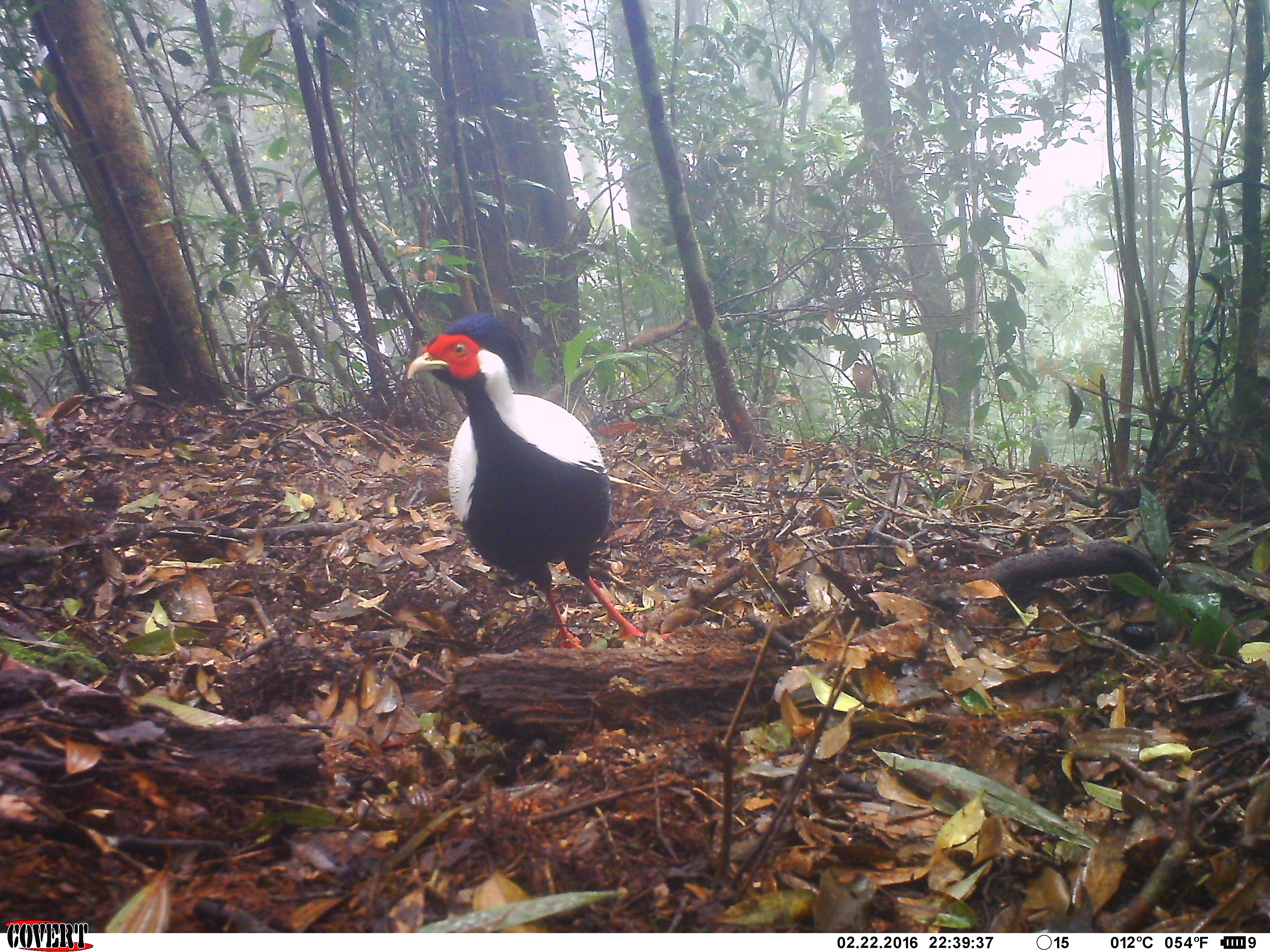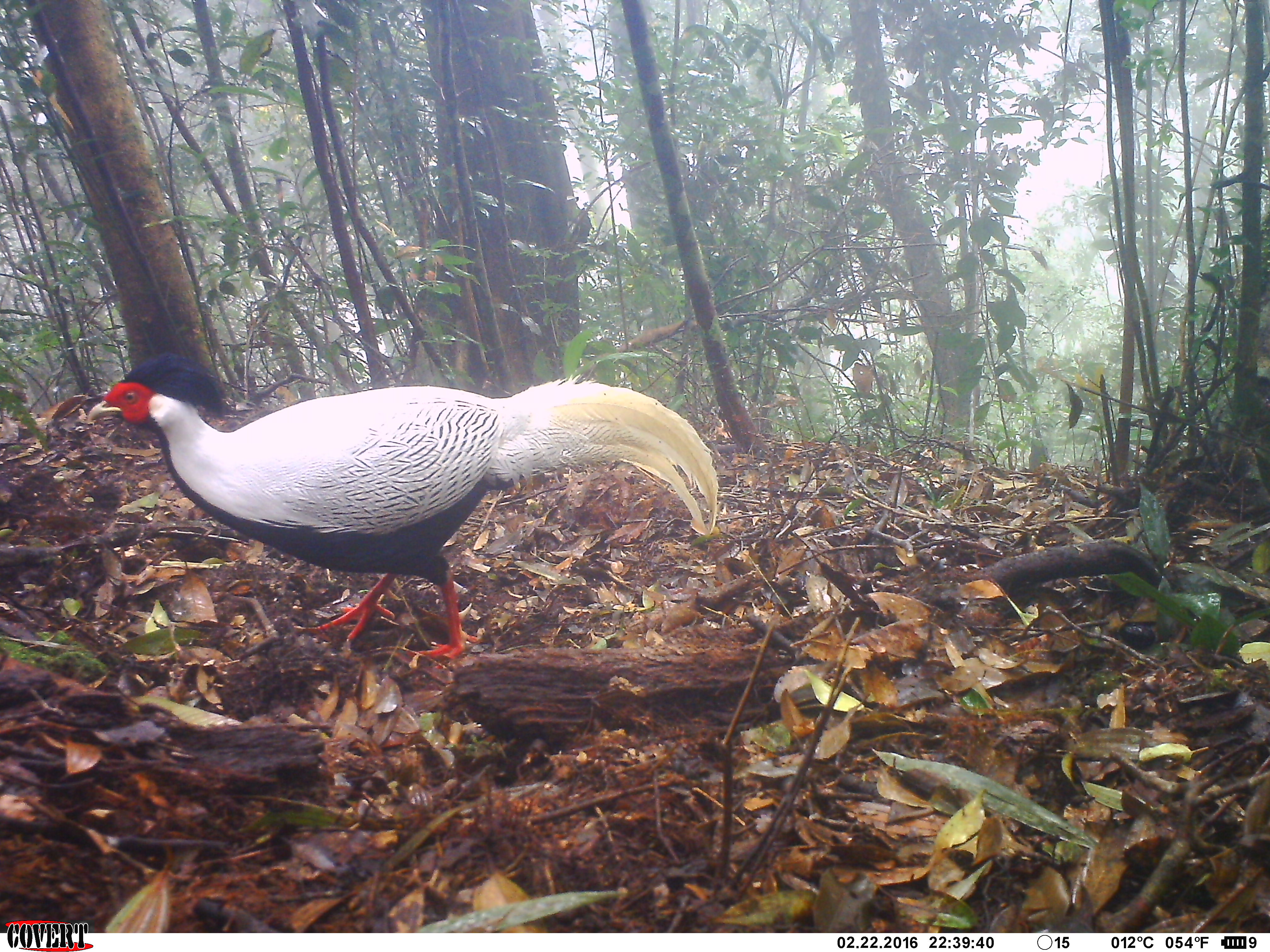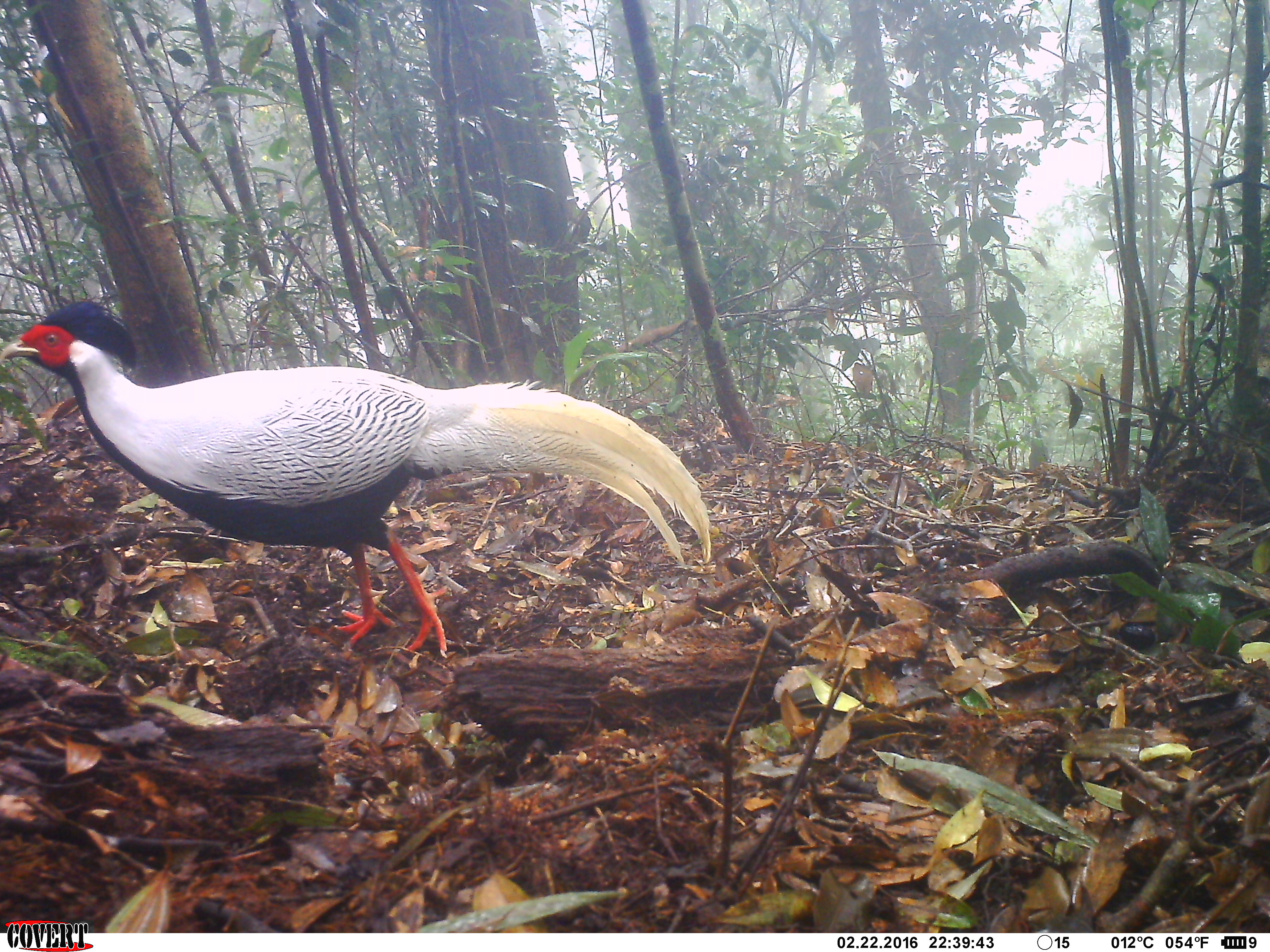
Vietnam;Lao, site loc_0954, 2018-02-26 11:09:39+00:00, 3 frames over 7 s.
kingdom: Animalia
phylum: Chordata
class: Aves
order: Galliformes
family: Phasianidae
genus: Lophura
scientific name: Lophura nycthemera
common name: silver pheasant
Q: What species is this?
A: Silver pheasant (Lophura nycthemera).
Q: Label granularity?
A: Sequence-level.